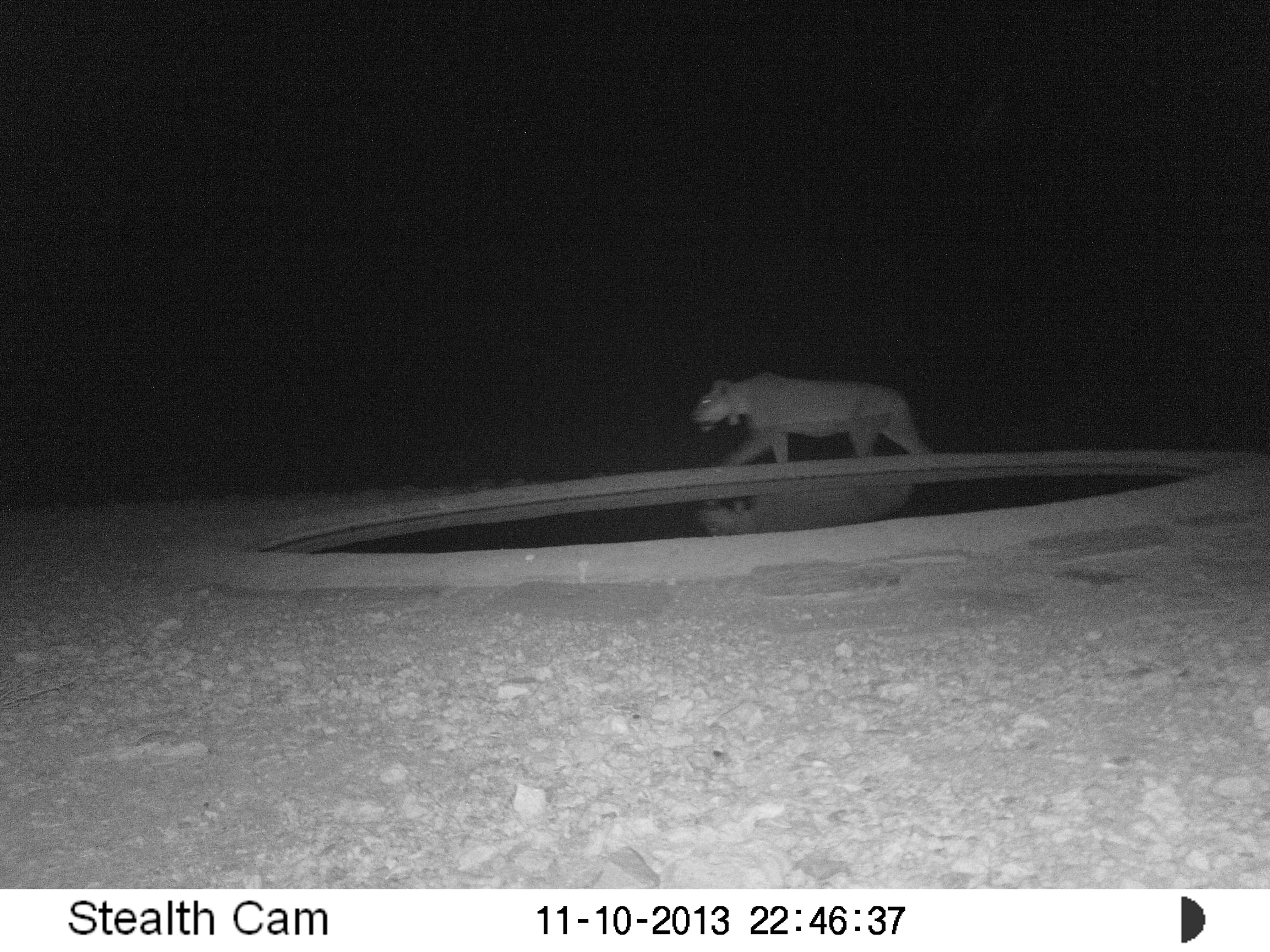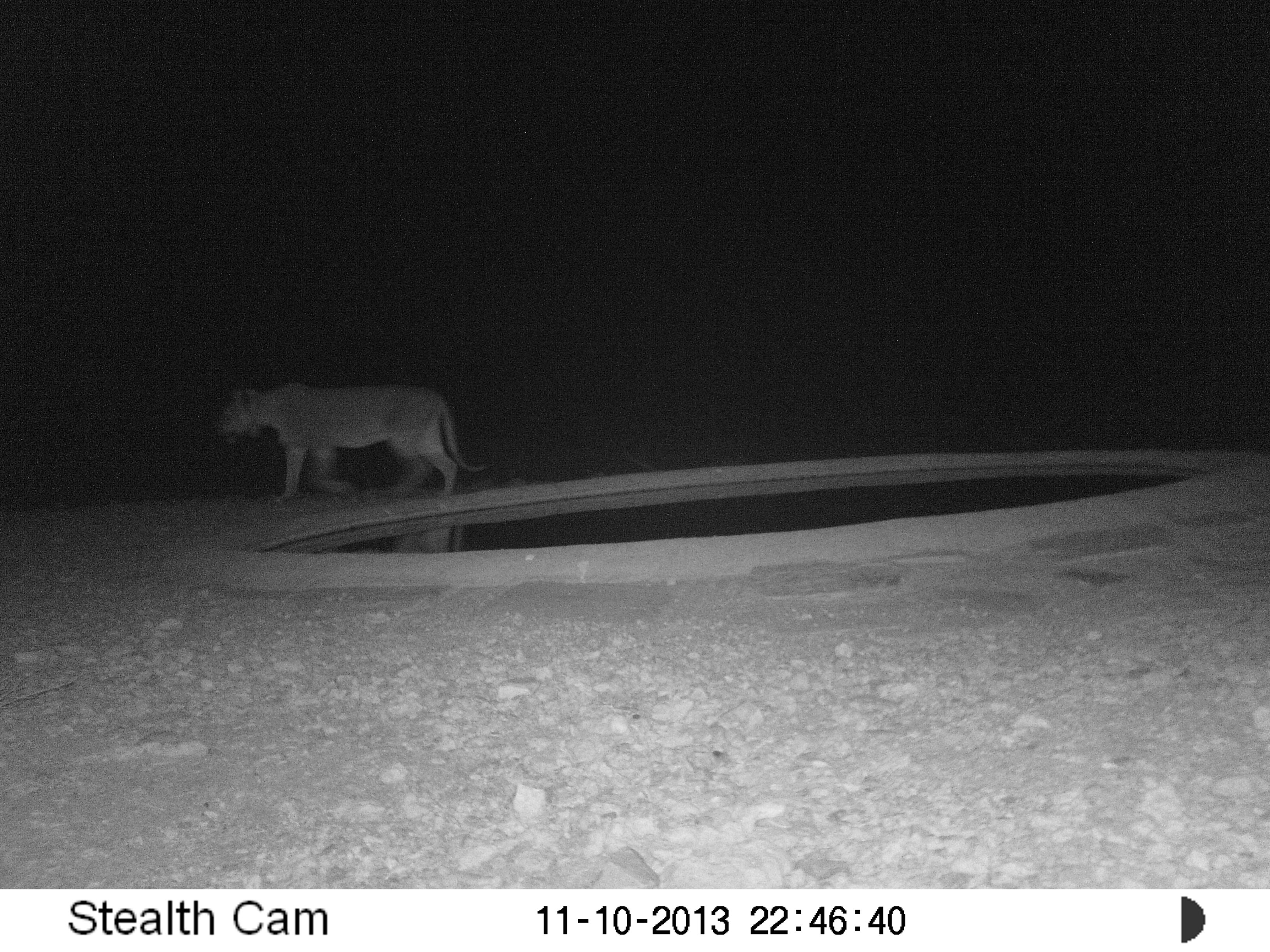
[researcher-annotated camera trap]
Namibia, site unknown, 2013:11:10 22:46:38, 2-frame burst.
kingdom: Animalia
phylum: Chordata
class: Mammalia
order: Carnivora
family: Felidae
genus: Panthera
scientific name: Panthera leo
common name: lion